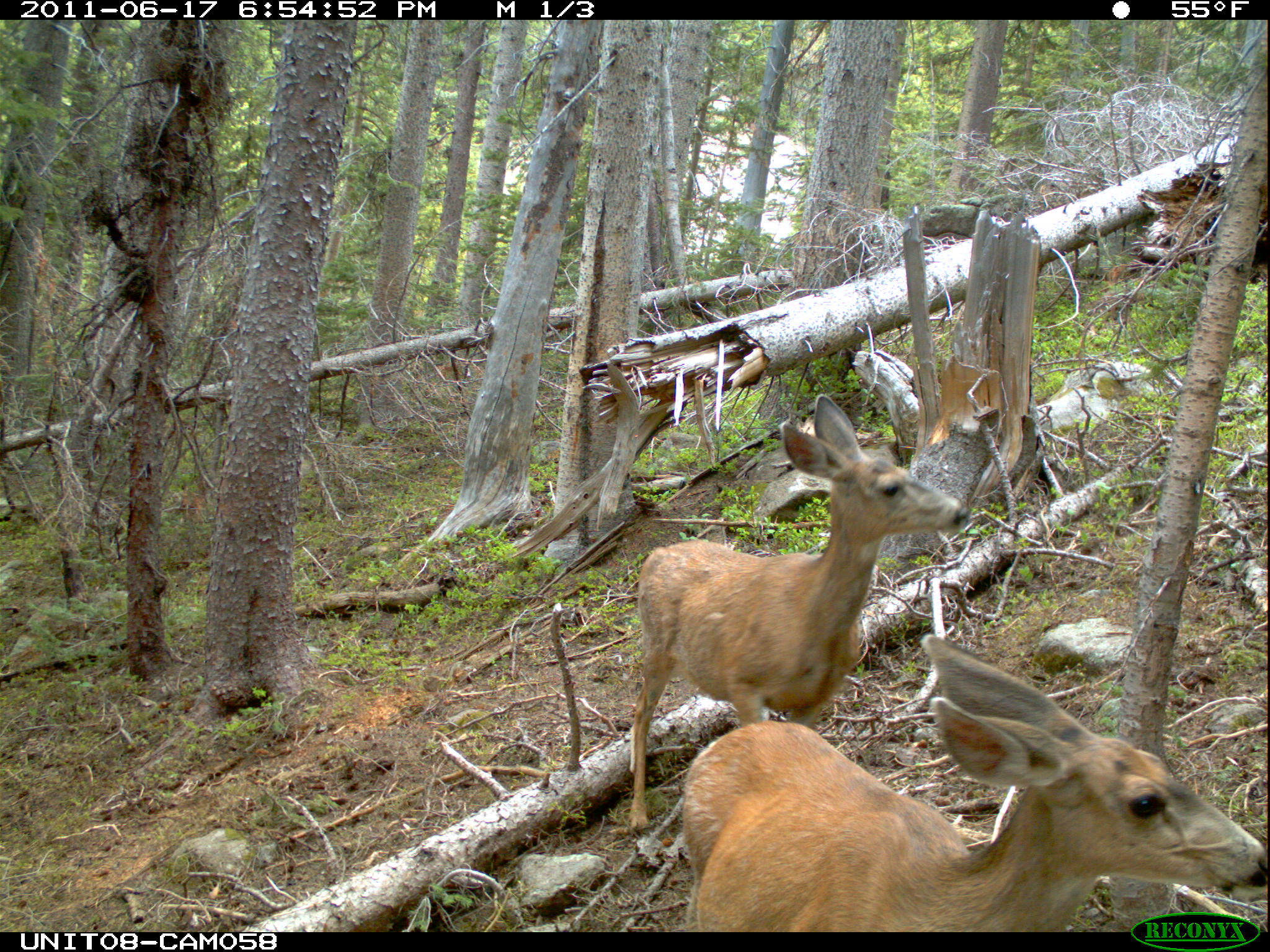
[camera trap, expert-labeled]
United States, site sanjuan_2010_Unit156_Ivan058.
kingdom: Animalia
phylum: Chordata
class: Mammalia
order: Artiodactyla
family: Cervidae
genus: Odocoileus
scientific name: Odocoileus hemionus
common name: mule deer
Odocoileus hemionus (mule deer).